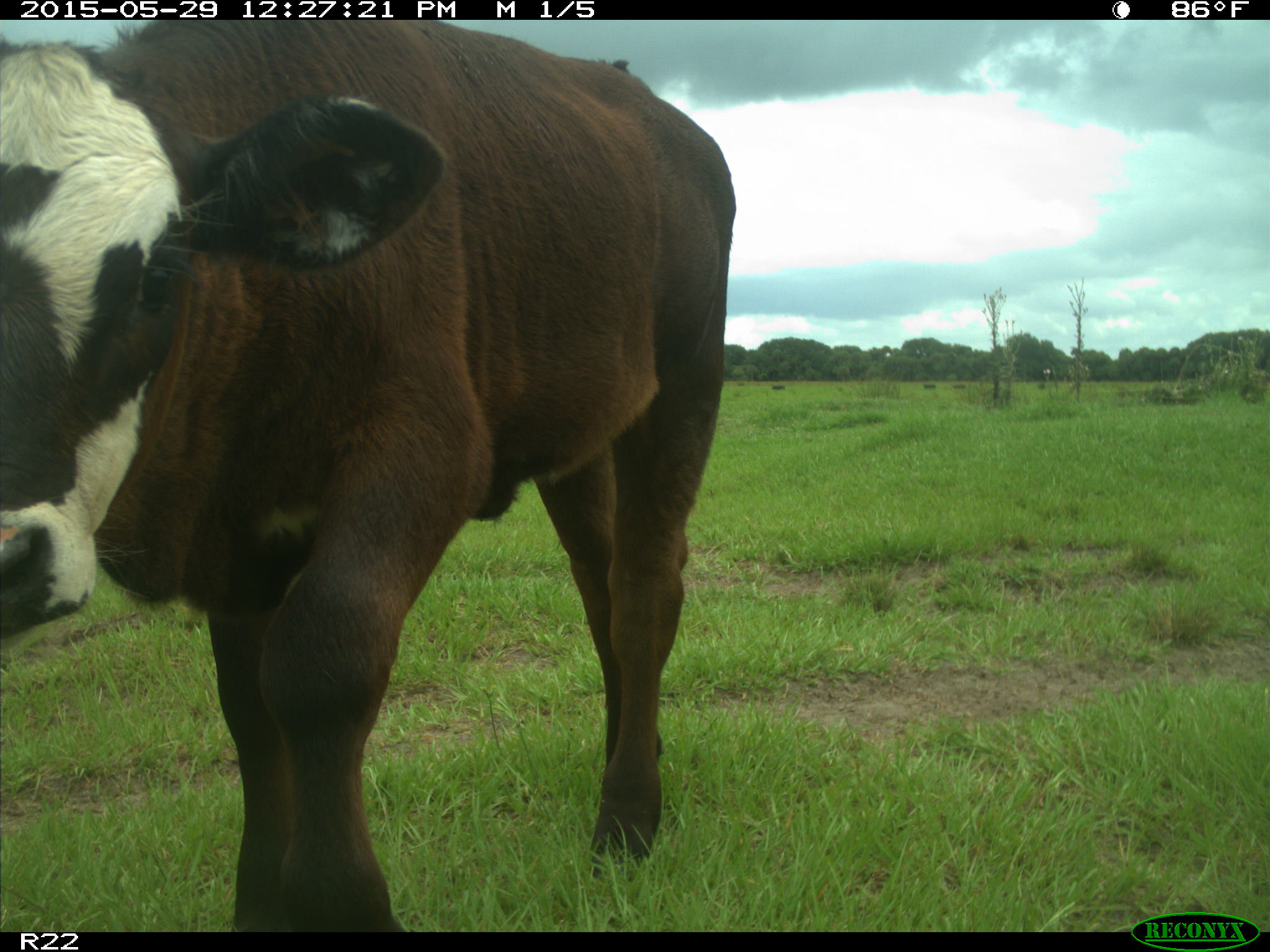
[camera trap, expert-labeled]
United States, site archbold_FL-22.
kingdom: Animalia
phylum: Chordata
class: Mammalia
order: Artiodactyla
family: Bovidae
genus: Bos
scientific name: Bos taurus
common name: domestic cow